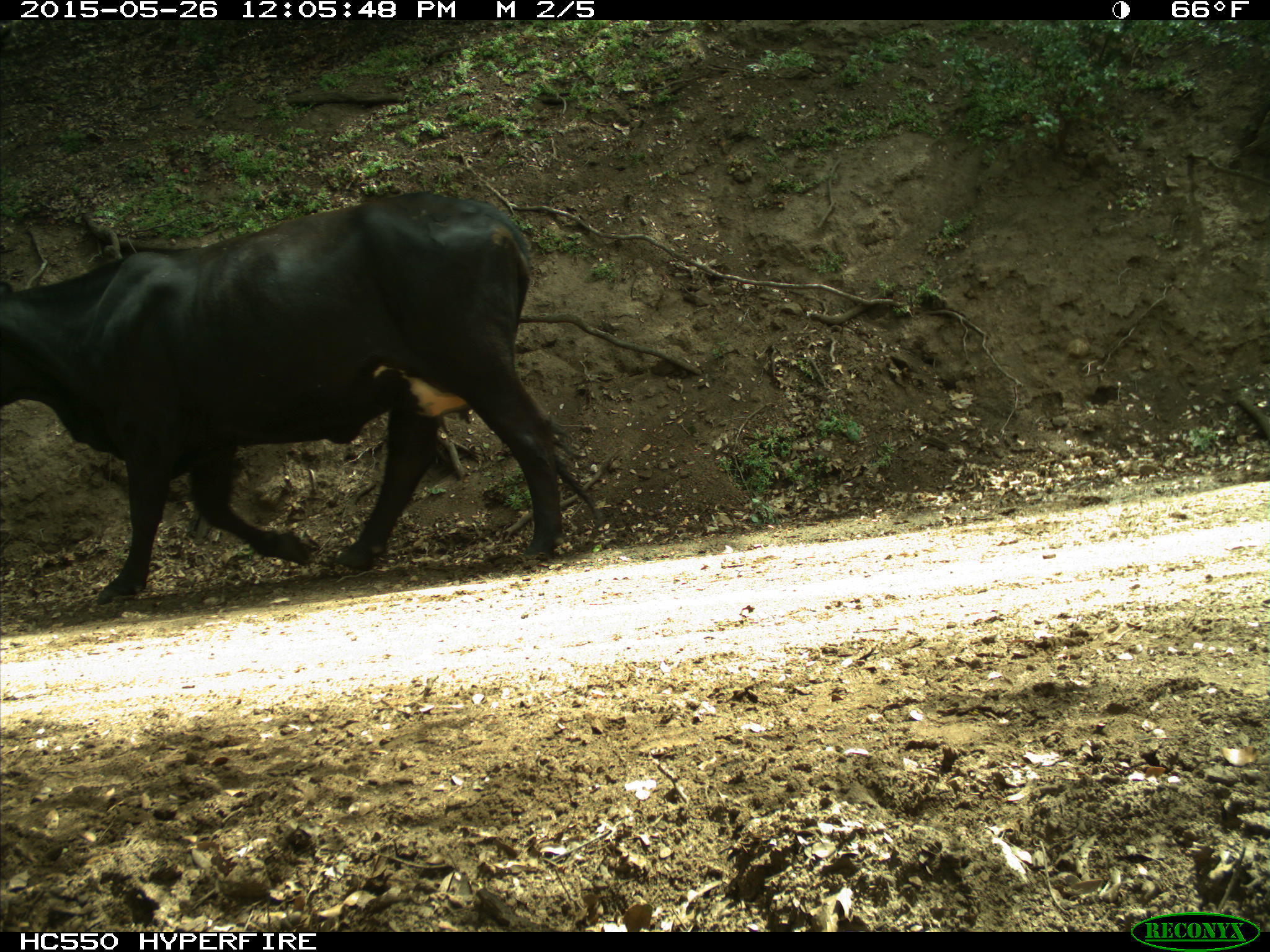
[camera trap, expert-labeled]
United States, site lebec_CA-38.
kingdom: Animalia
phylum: Chordata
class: Mammalia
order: Artiodactyla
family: Bovidae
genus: Bos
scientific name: Bos taurus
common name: domestic cow